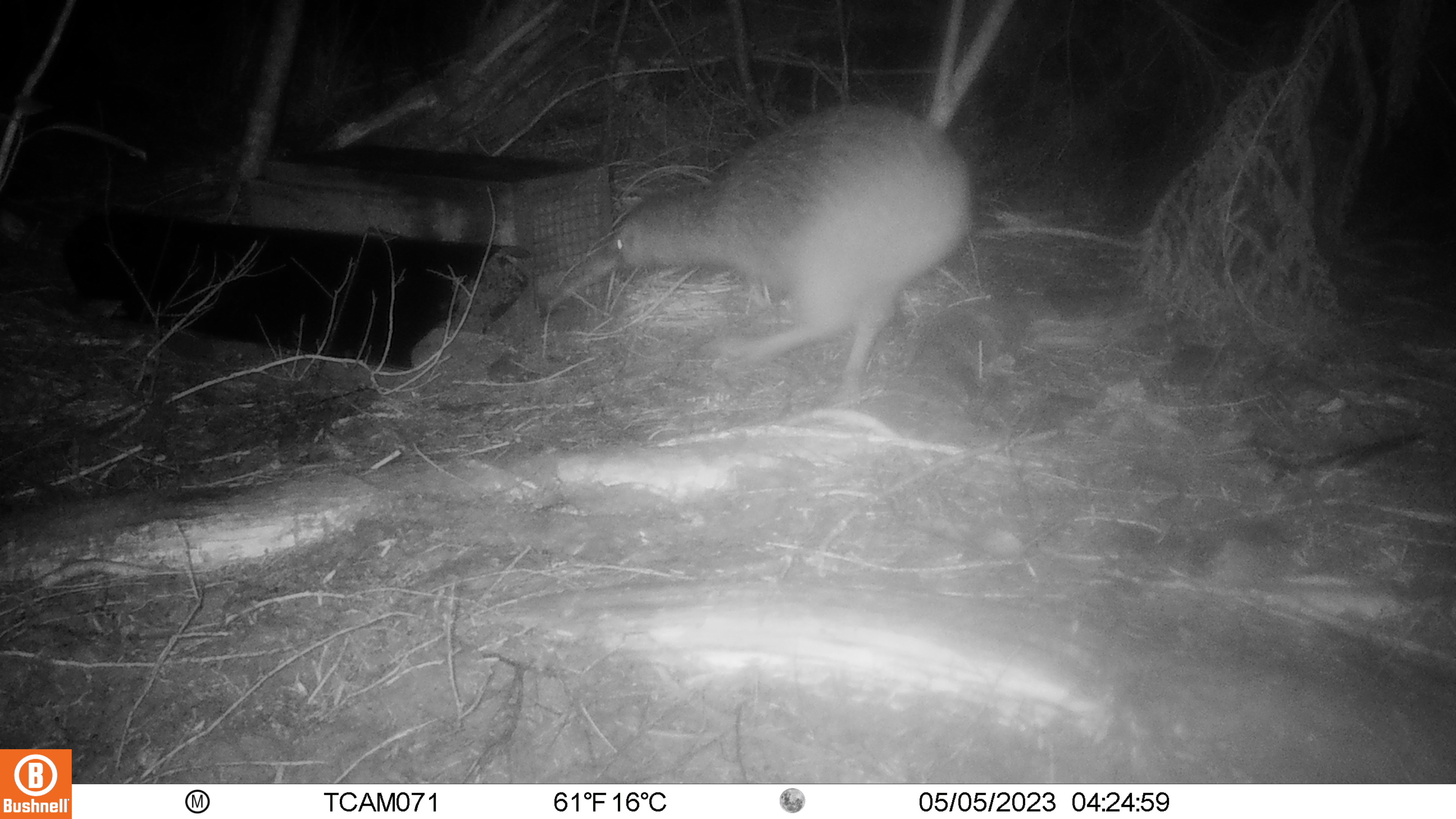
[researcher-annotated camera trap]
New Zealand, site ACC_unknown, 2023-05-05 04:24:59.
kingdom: Animalia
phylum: Chordata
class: Aves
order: Apterygiformes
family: Apterygidae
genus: Apteryx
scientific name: Apteryx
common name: kiwi